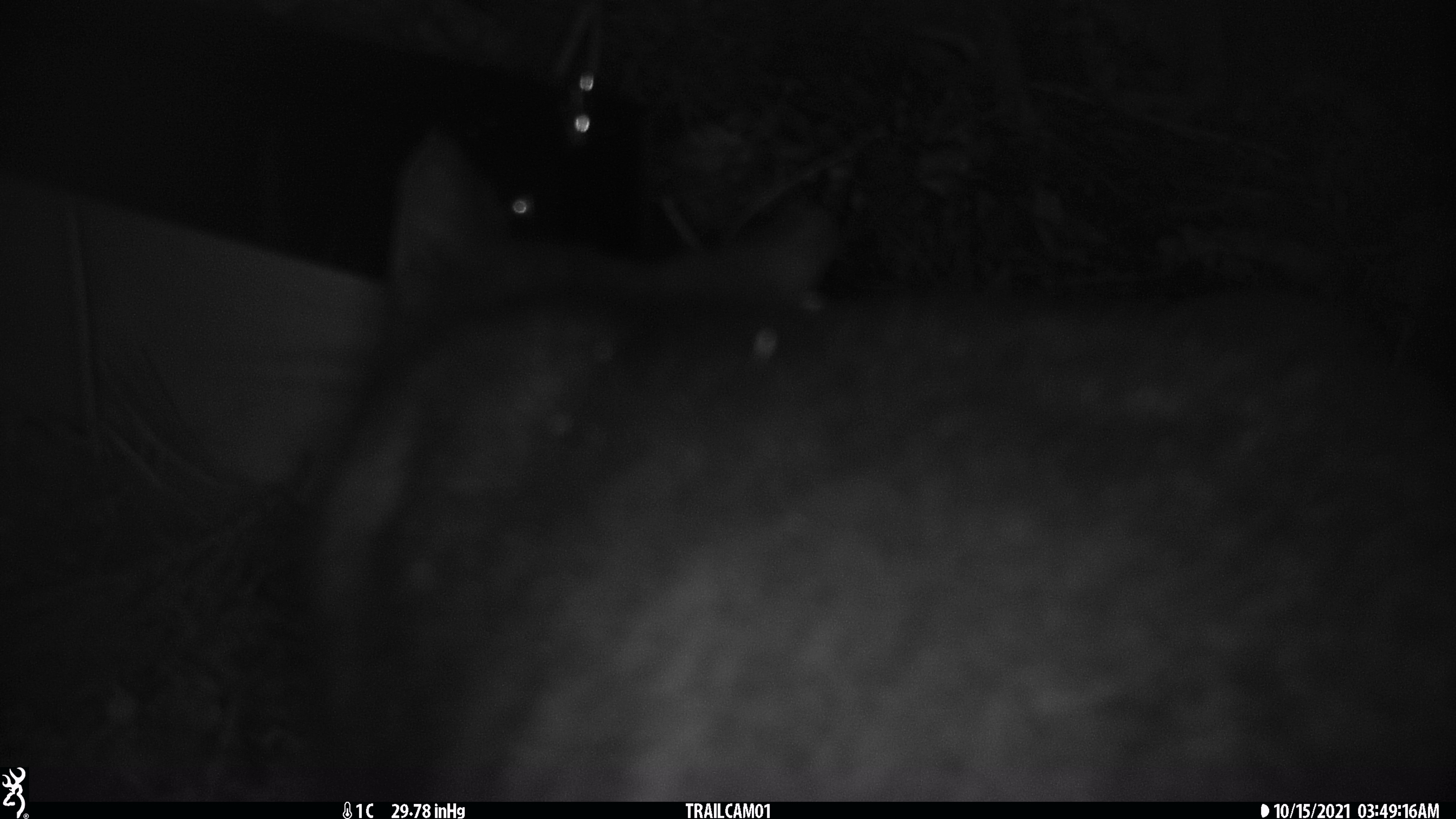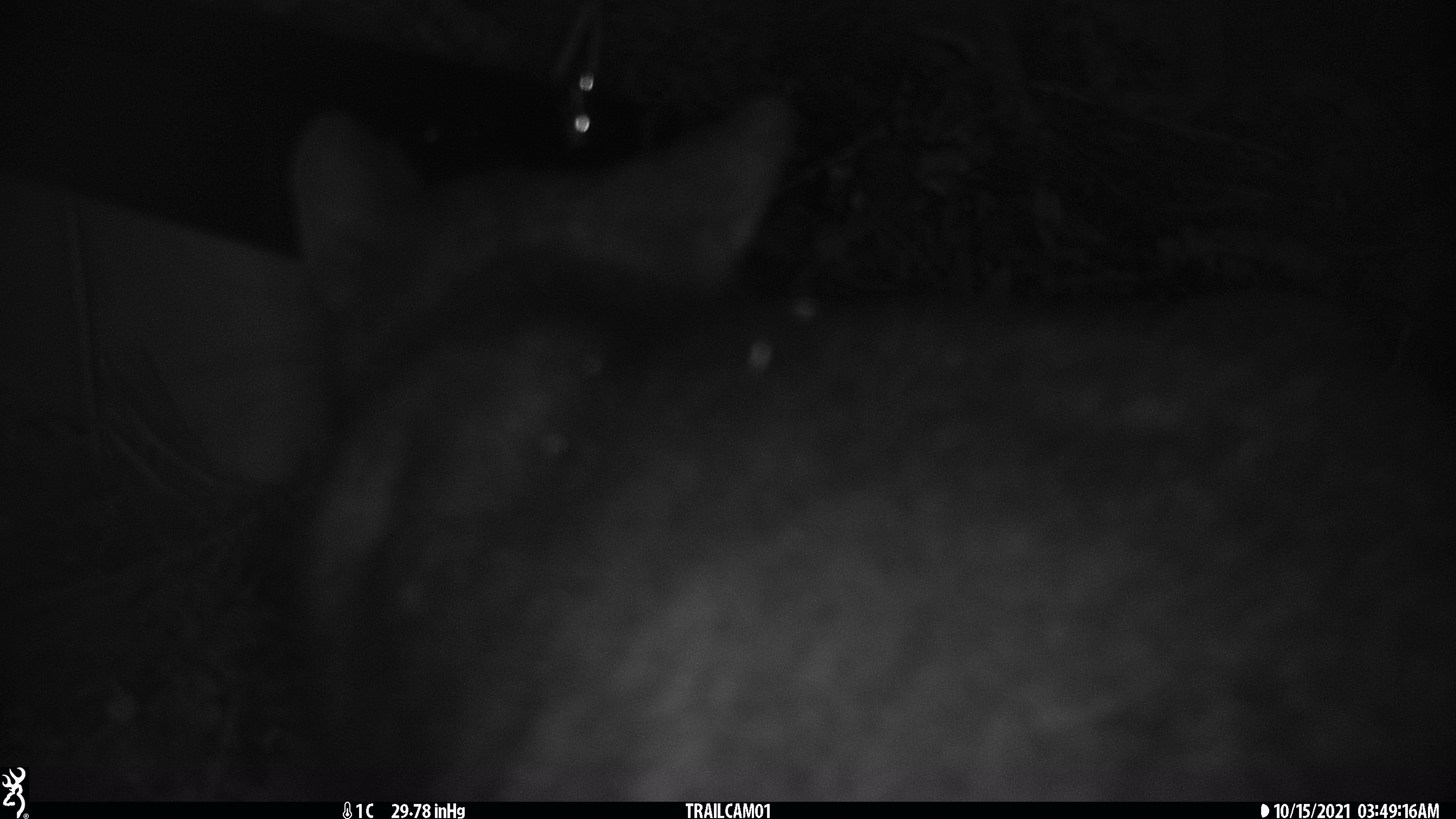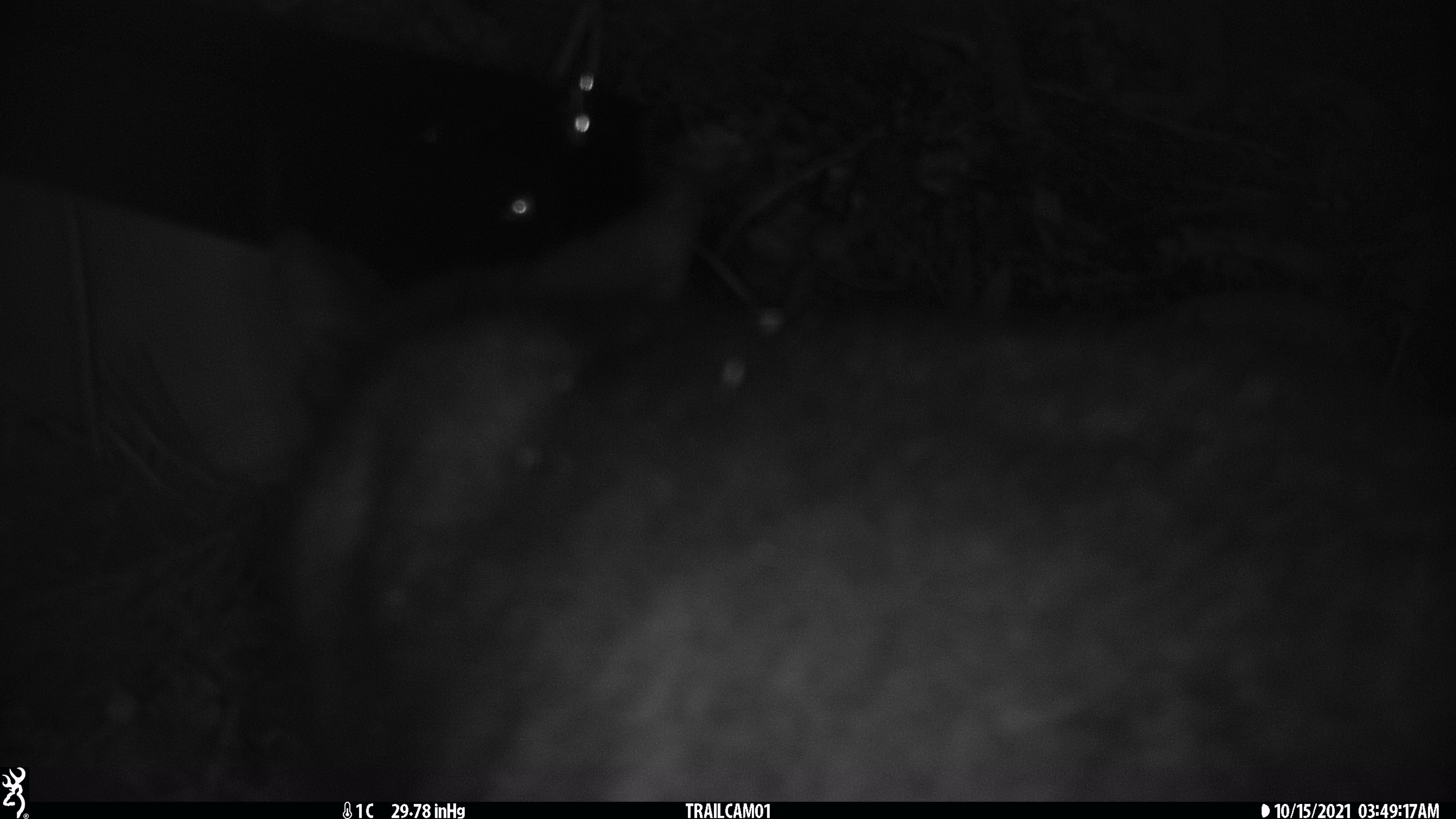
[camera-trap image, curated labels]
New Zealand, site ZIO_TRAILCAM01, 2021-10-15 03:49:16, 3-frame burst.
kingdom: Animalia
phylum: Chordata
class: Mammalia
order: Diprotodontia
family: Phalangeridae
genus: Trichosurus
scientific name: Trichosurus vulpecula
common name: common brushtail possum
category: possum